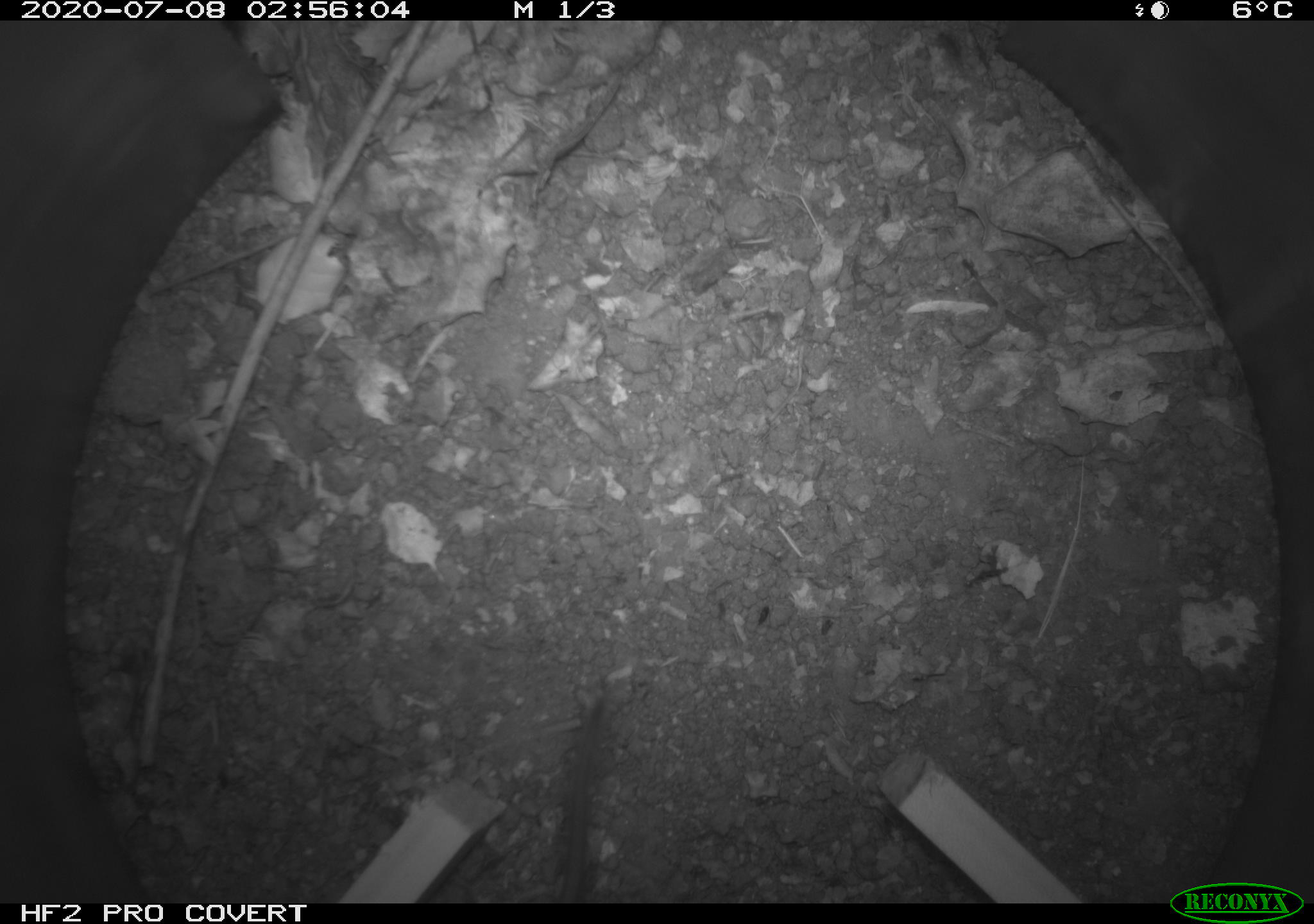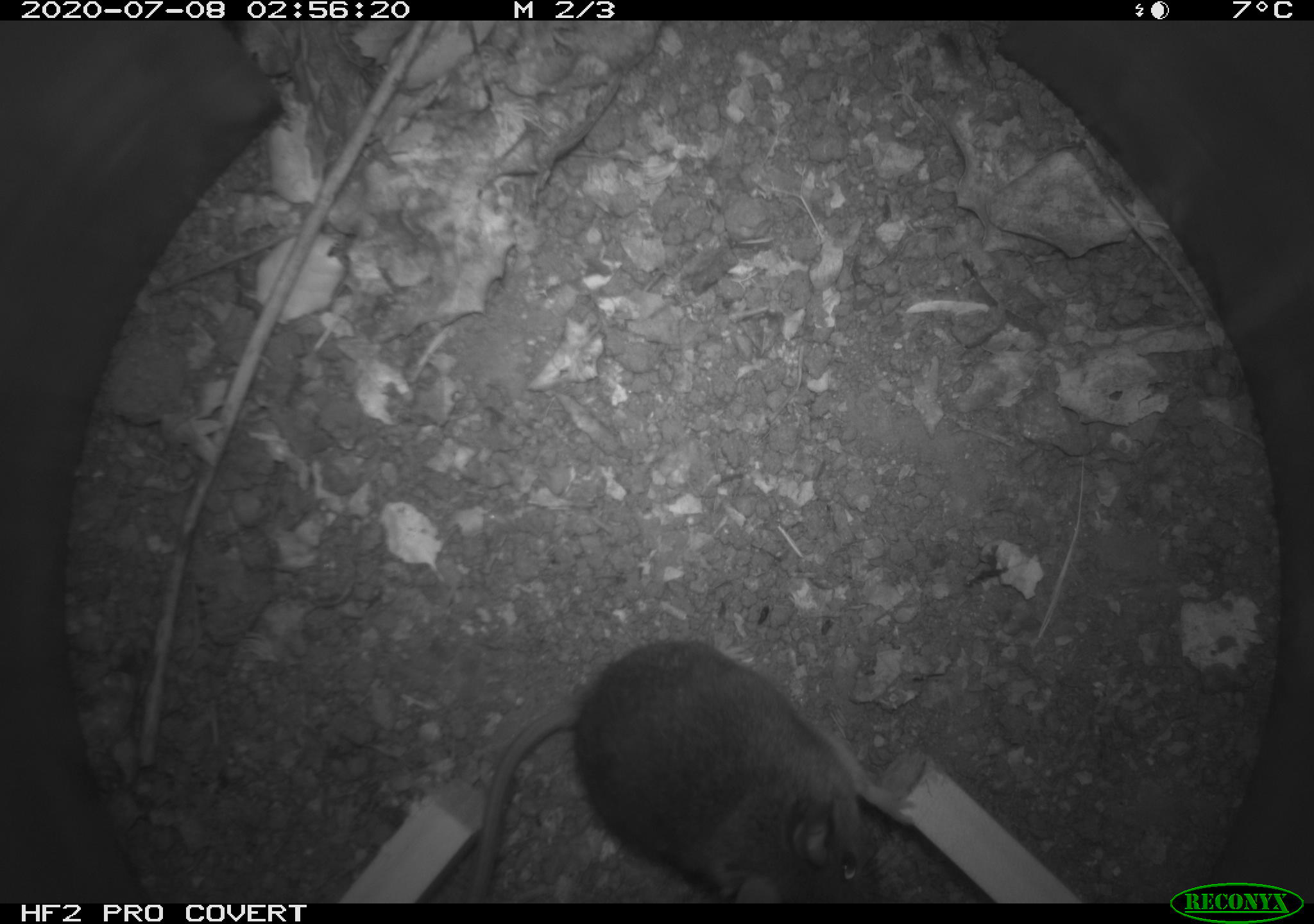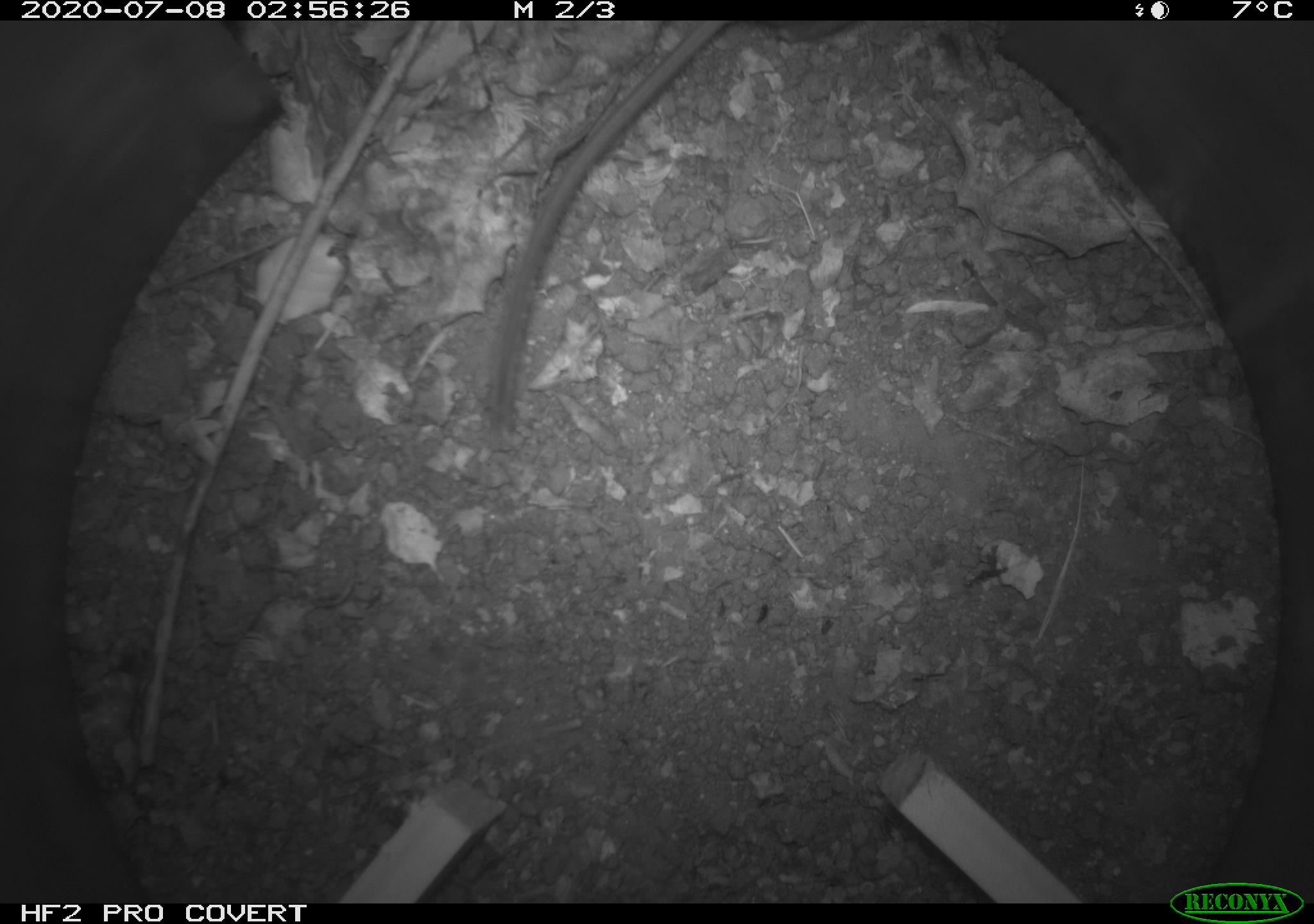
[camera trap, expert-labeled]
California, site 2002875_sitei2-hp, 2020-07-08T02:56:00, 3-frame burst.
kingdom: Animalia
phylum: Chordata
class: Mammalia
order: Rodentia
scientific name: Rodentia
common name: rodent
Rodent (Rodentia).